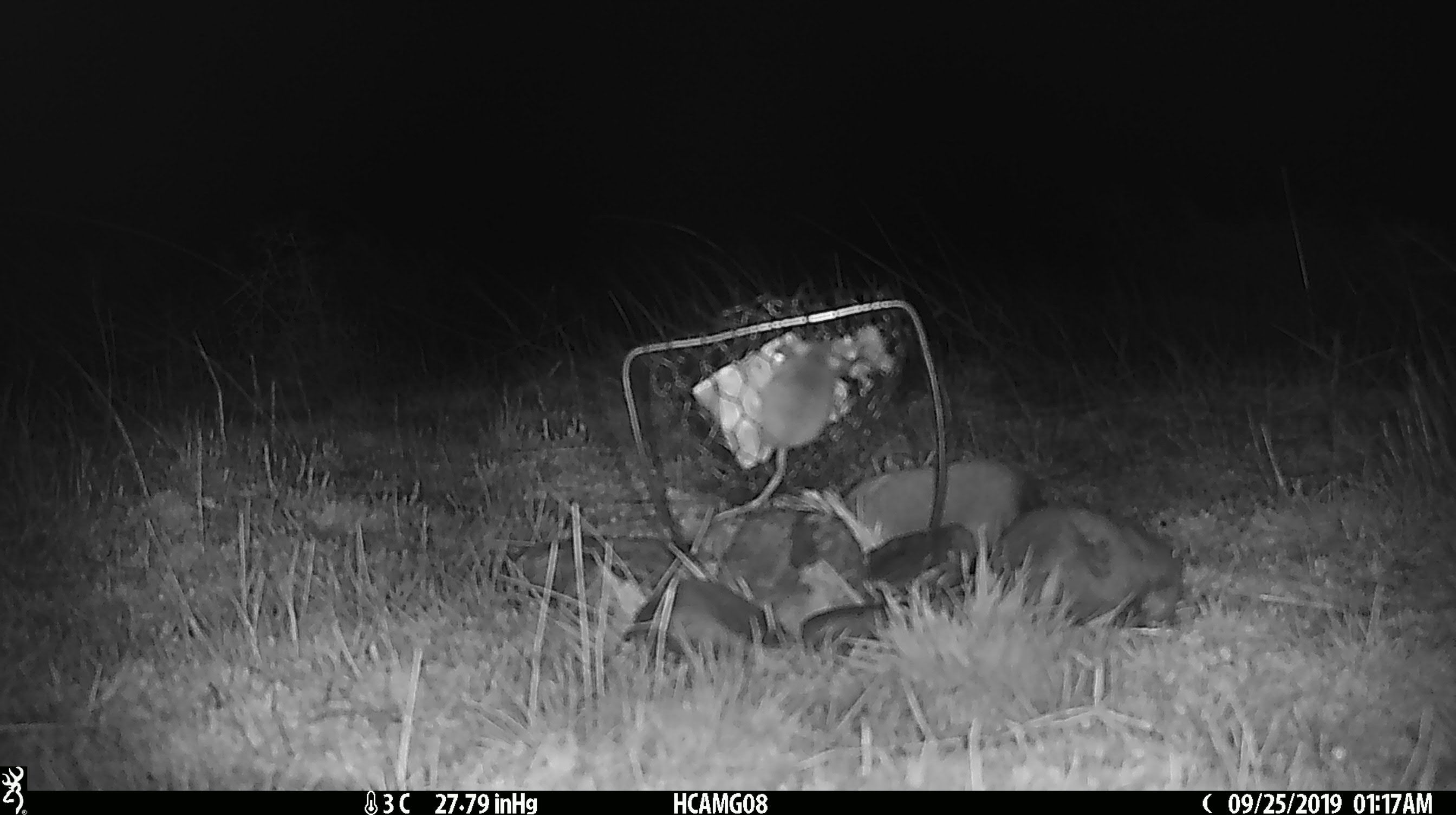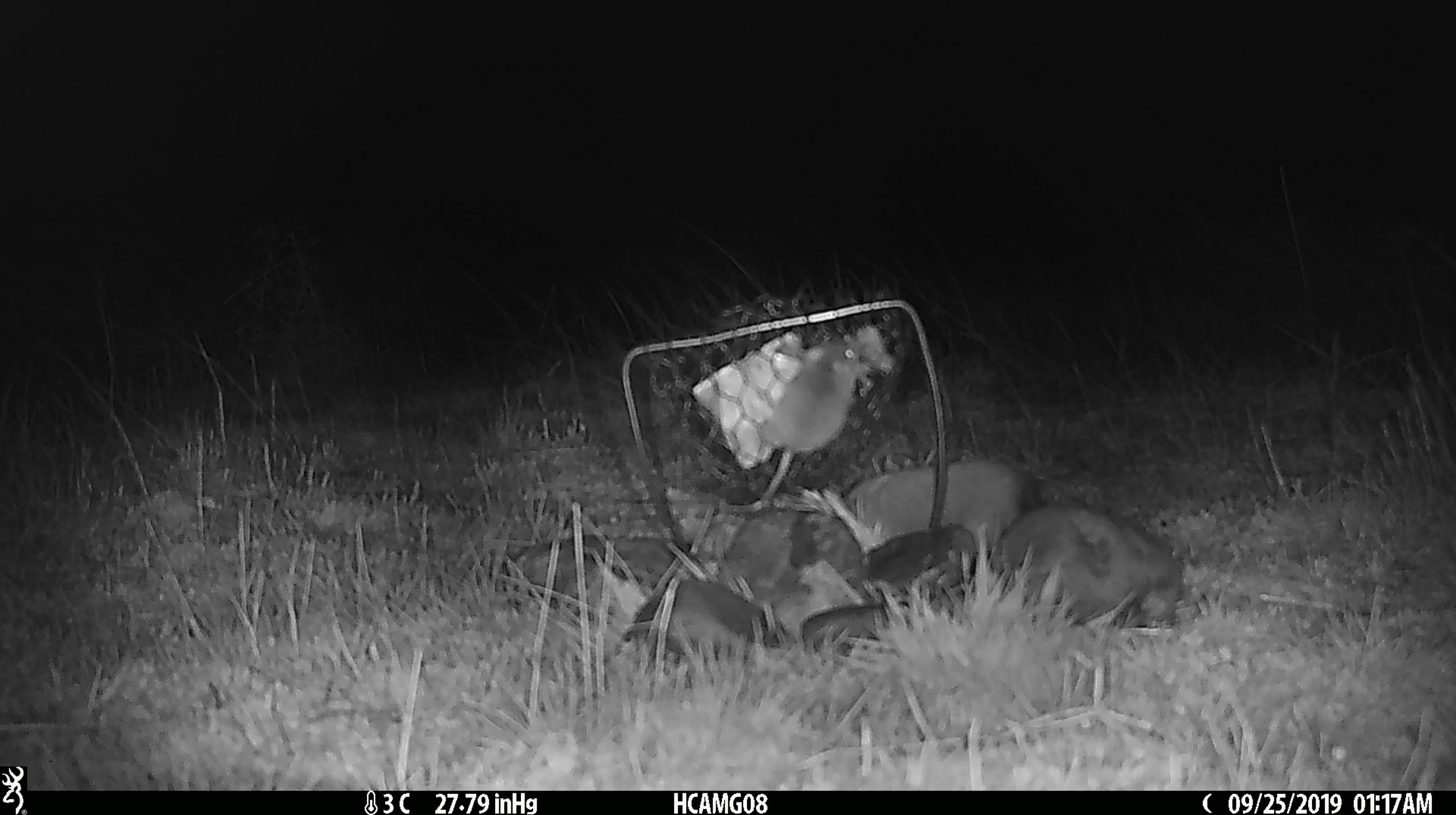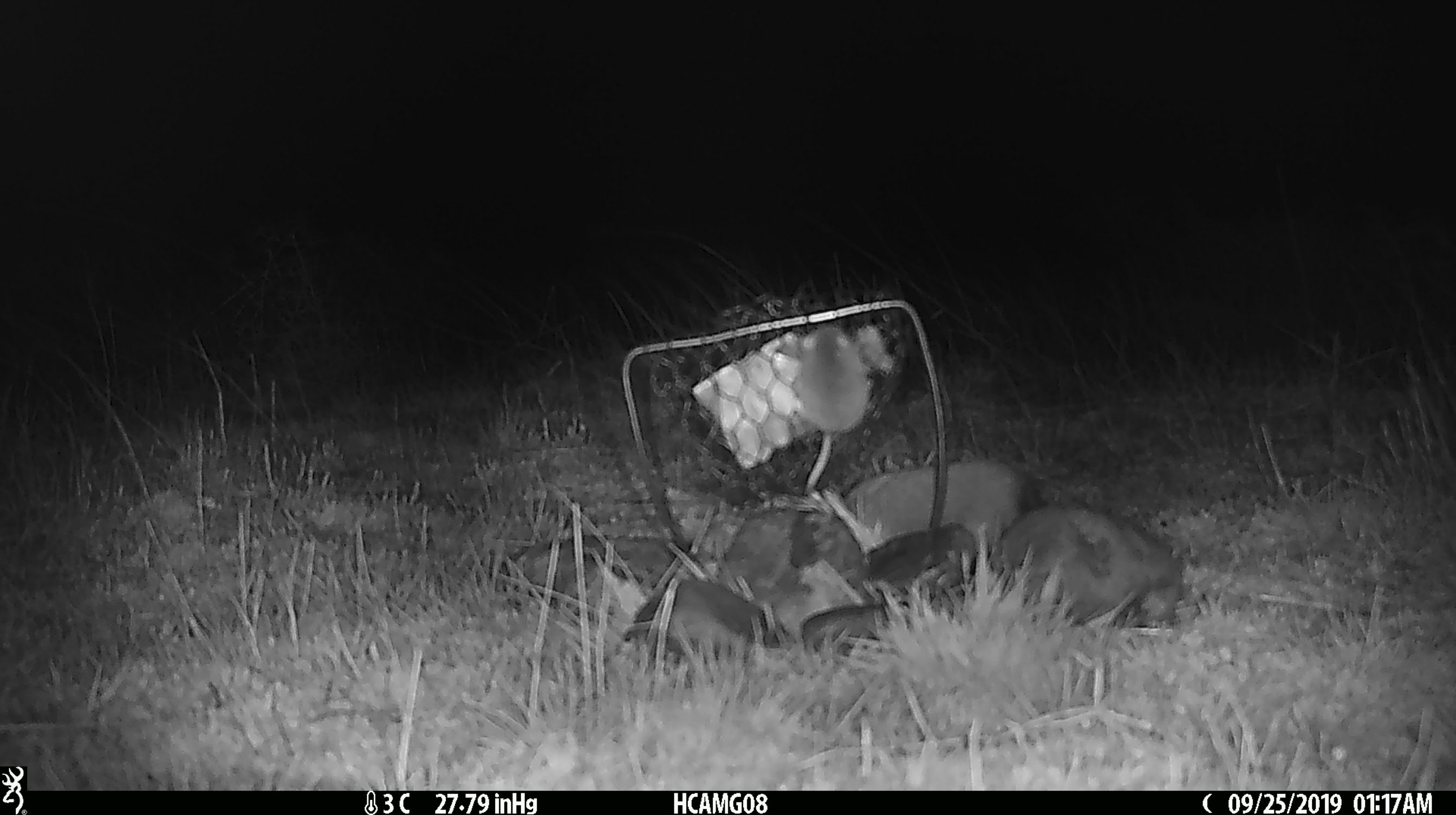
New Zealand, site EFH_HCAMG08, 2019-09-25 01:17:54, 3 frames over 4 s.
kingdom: Animalia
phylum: Chordata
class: Mammalia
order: Rodentia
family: Muridae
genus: Mus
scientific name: Mus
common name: mouse